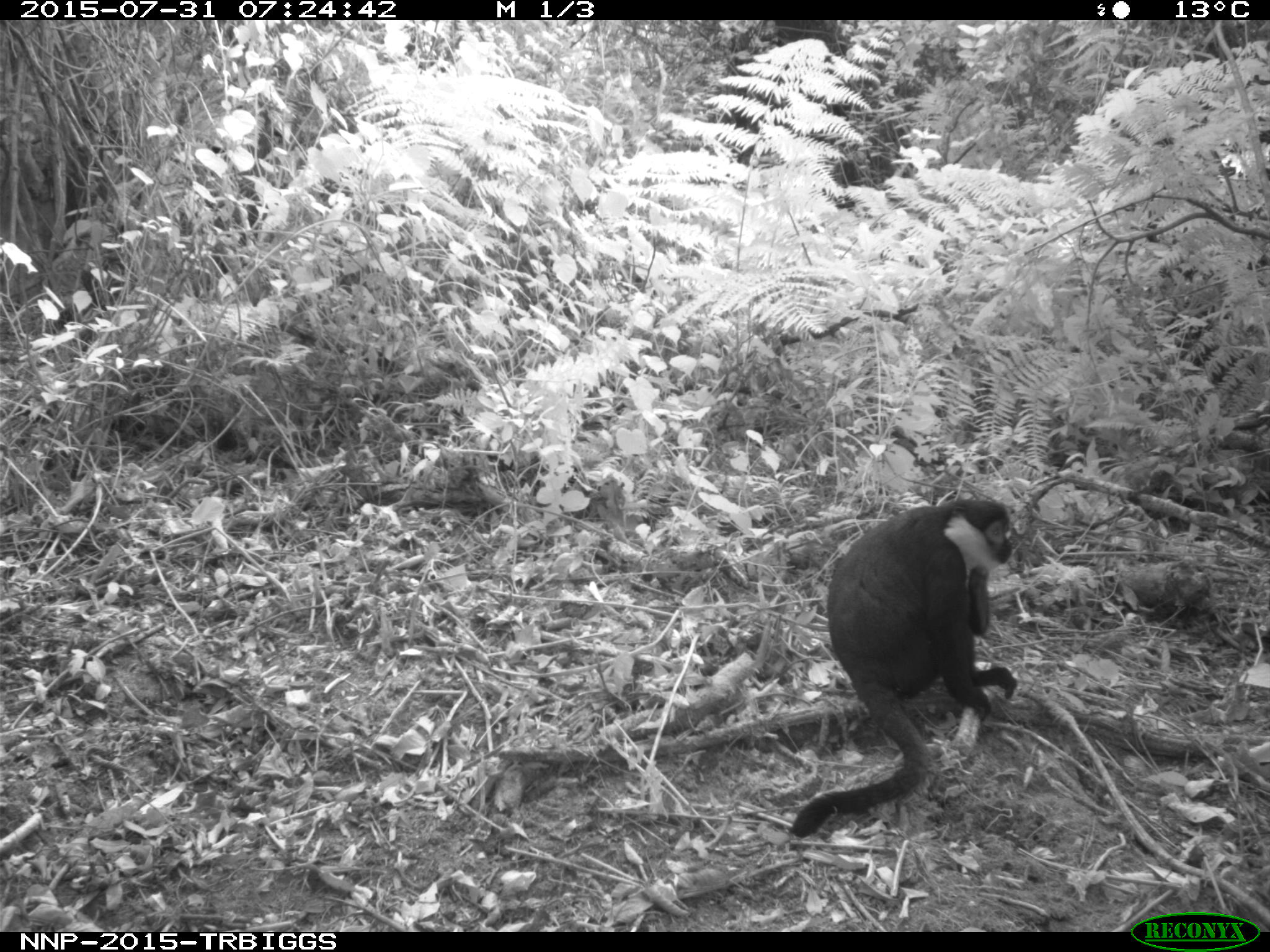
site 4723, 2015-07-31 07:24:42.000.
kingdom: Animalia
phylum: Chordata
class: Mammalia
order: Primates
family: Cercopithecidae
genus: Allochrocebus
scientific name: Allochrocebus lhoesti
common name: l'hoest's monkey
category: cercopithecus lhoesti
Cercopithecus lhoesti (l'hoest's monkey) (Allochrocebus lhoesti), count 1.